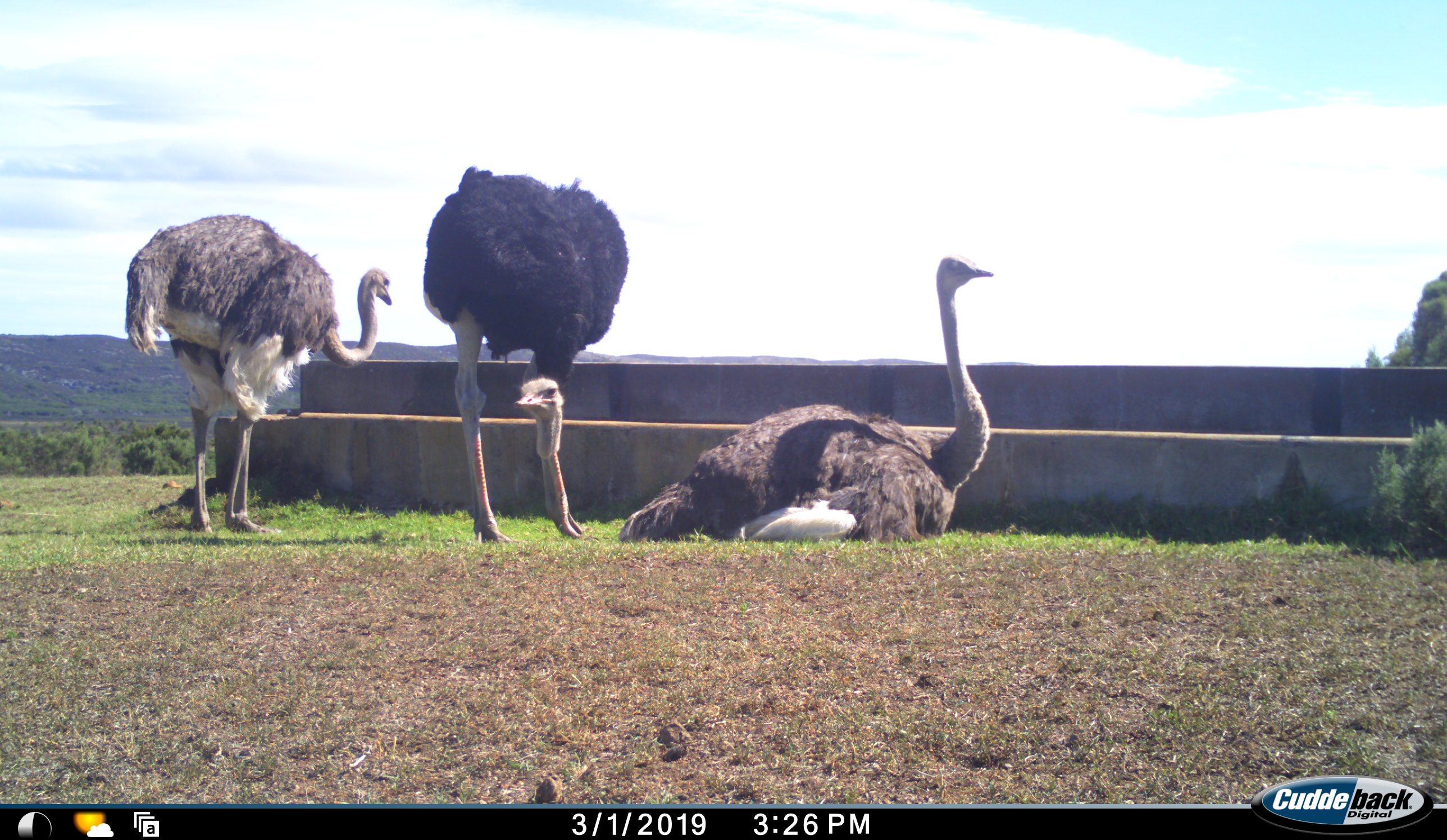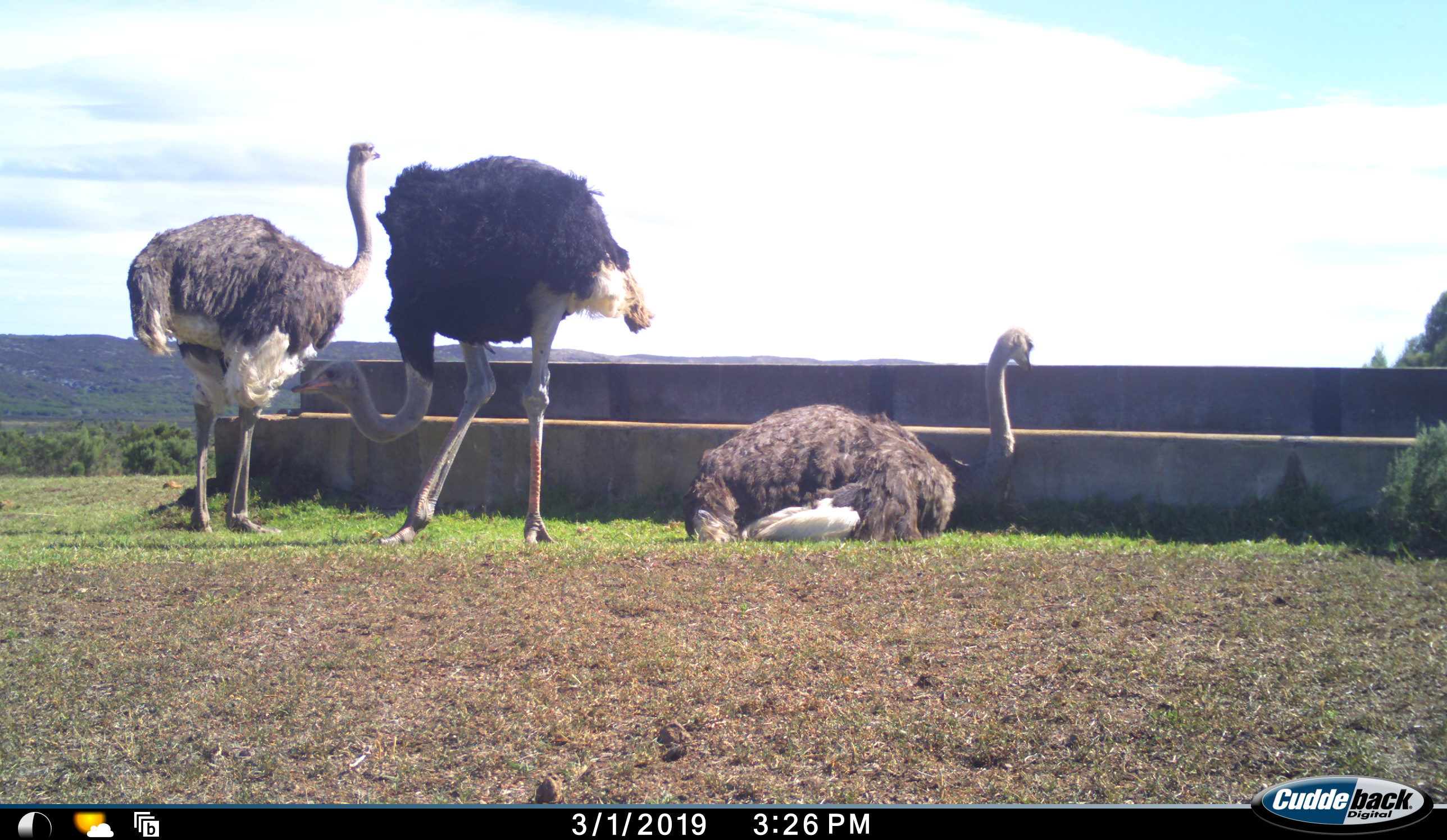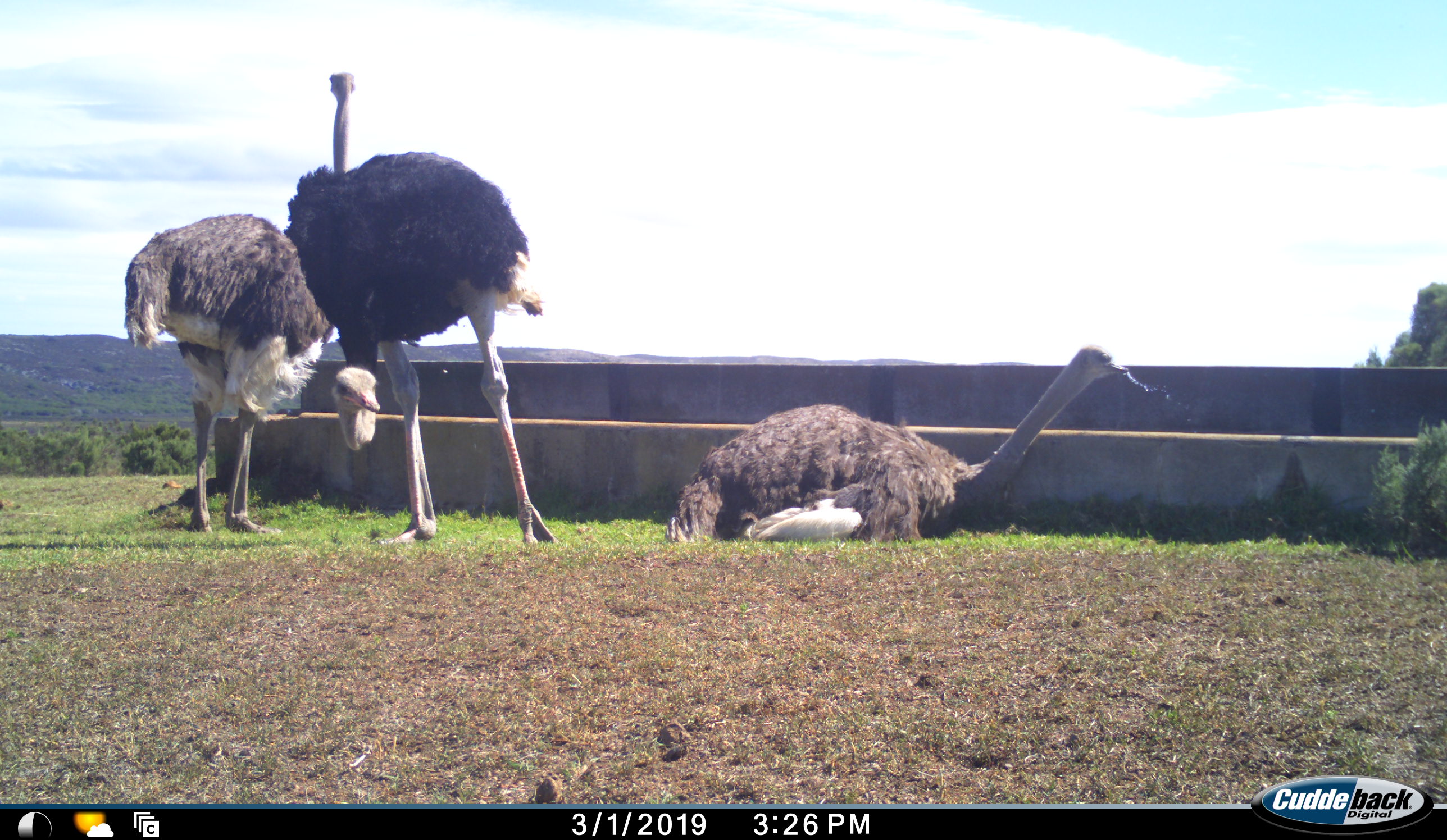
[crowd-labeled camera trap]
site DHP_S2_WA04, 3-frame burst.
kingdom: Animalia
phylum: Chordata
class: Aves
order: Struthioniformes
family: Struthionidae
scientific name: Struthionidae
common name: ostrich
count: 3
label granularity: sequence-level